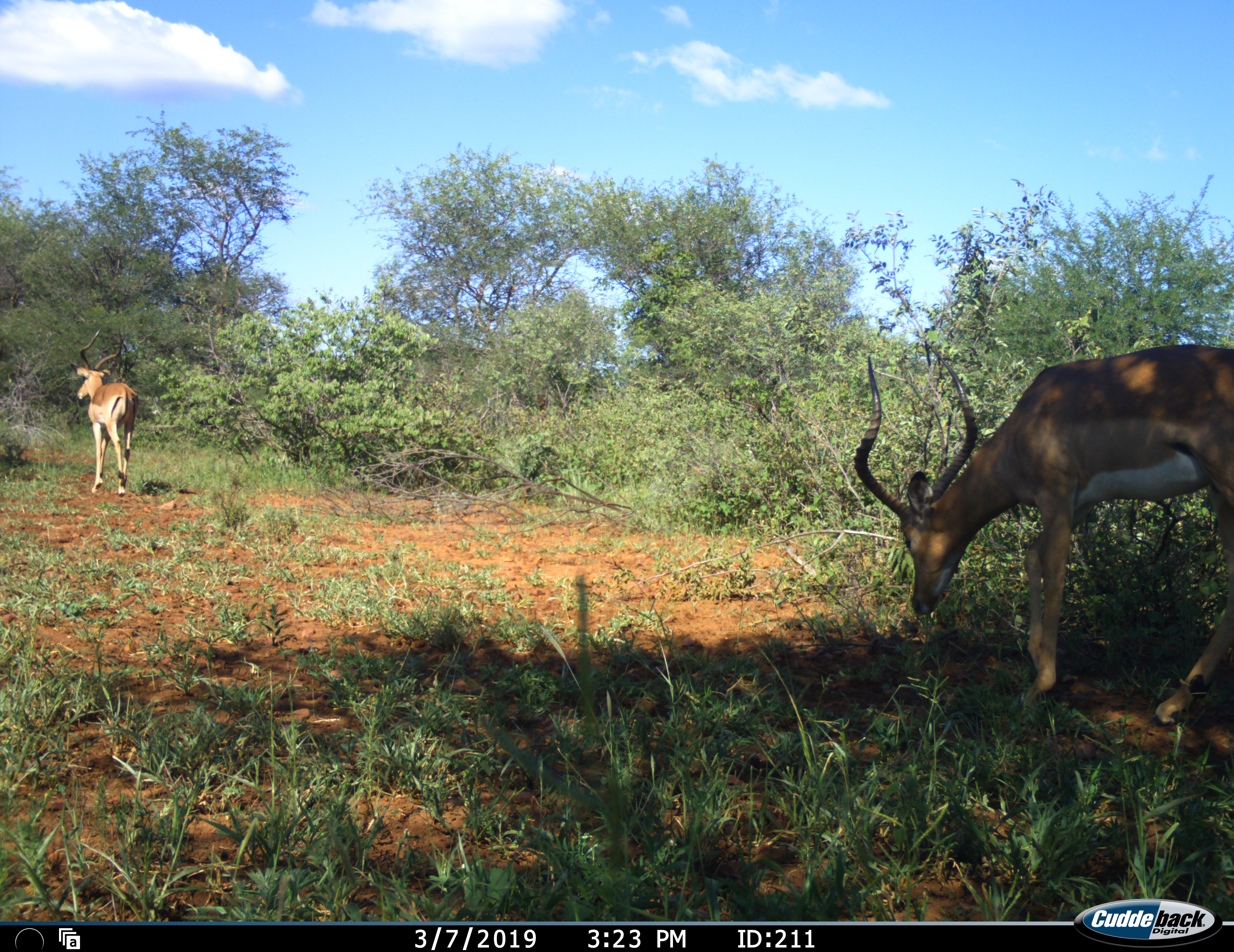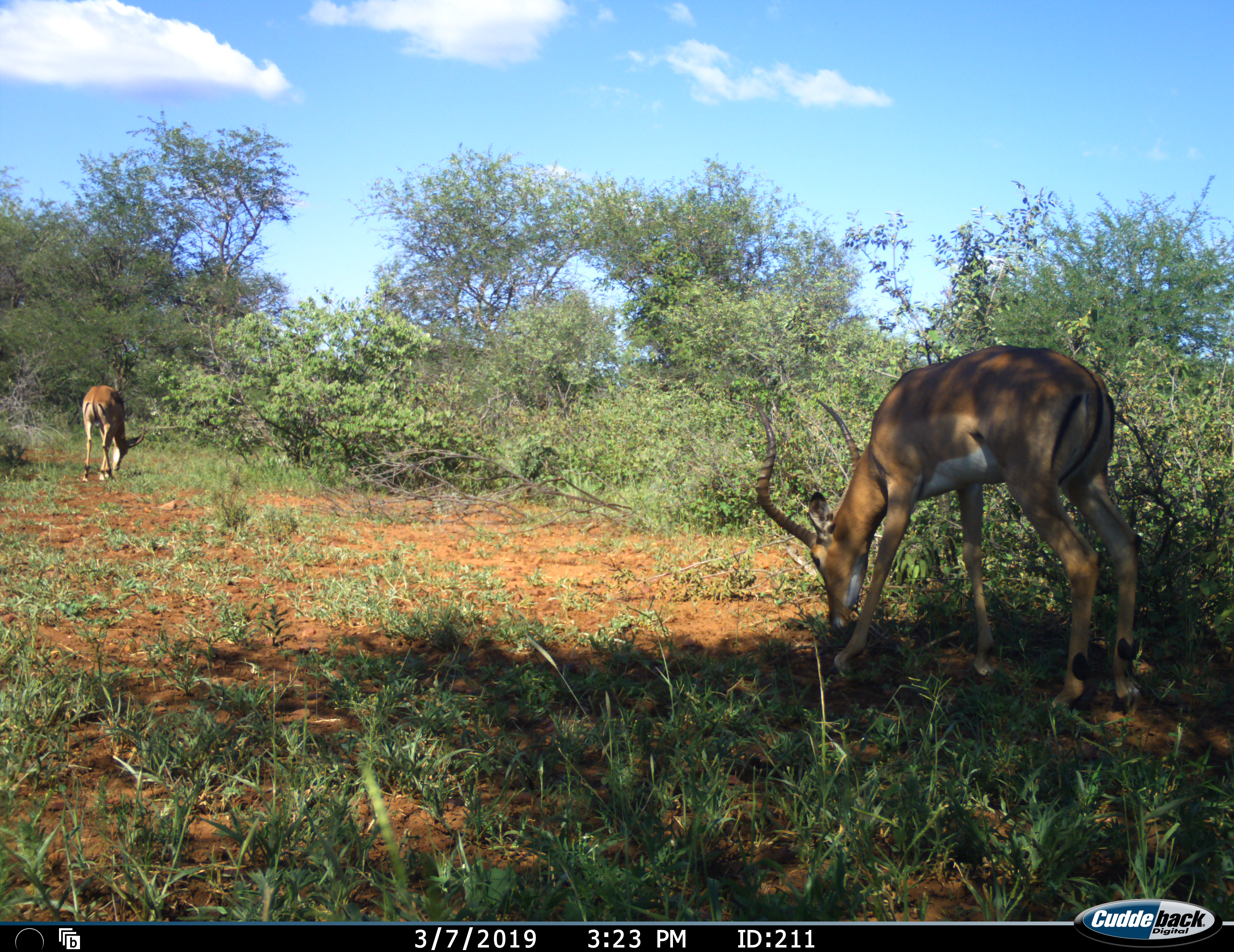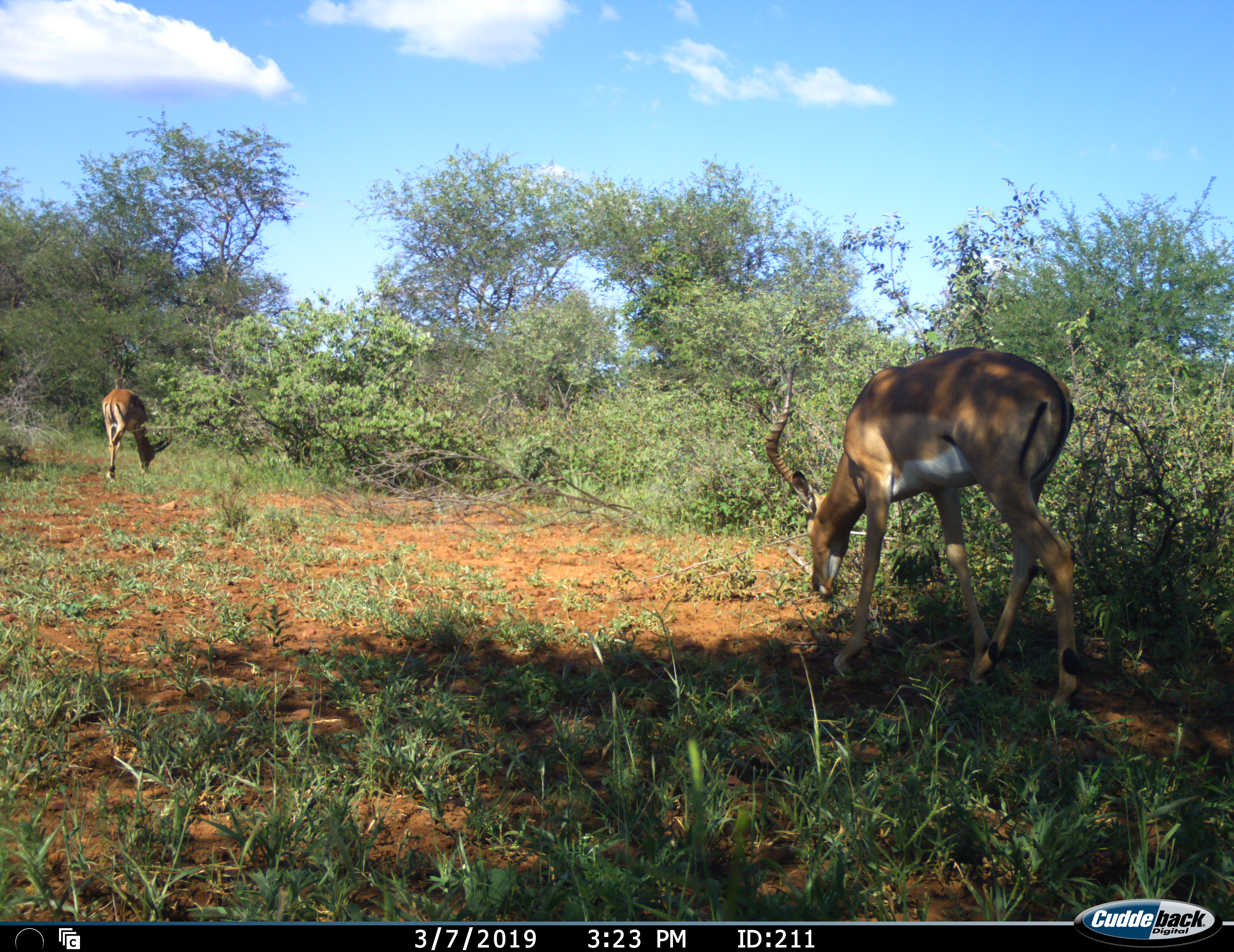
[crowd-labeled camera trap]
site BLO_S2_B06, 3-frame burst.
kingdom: Animalia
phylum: Chordata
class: Mammalia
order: Artiodactyla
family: Bovidae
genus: Aepyceros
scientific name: Aepyceros melampus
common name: impala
Impala (Aepyceros melampus), count 2. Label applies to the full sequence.